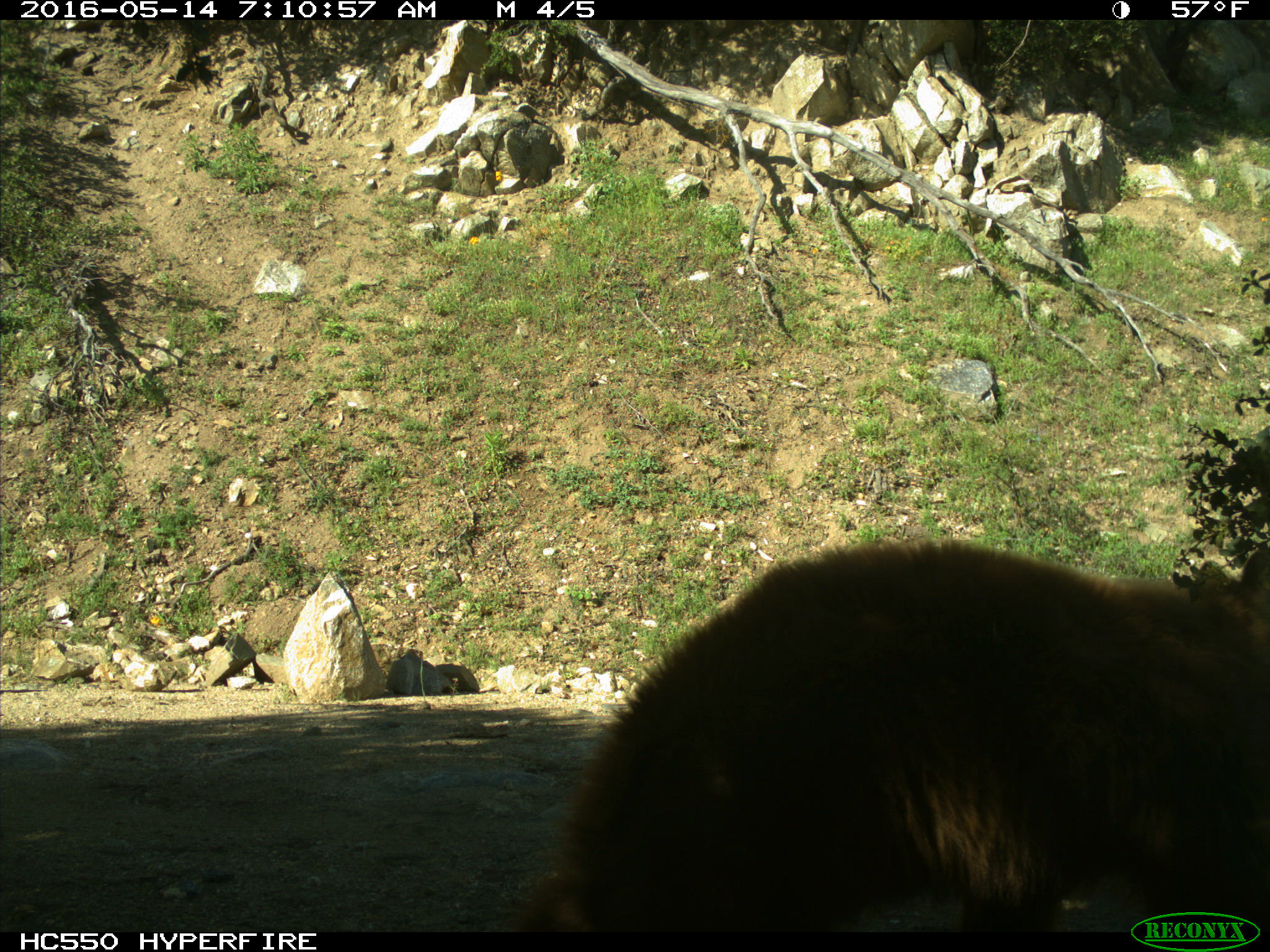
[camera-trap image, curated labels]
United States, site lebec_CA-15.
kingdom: Animalia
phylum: Chordata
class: Mammalia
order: Carnivora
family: Ursidae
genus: Ursus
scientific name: Ursus americanus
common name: american black bear